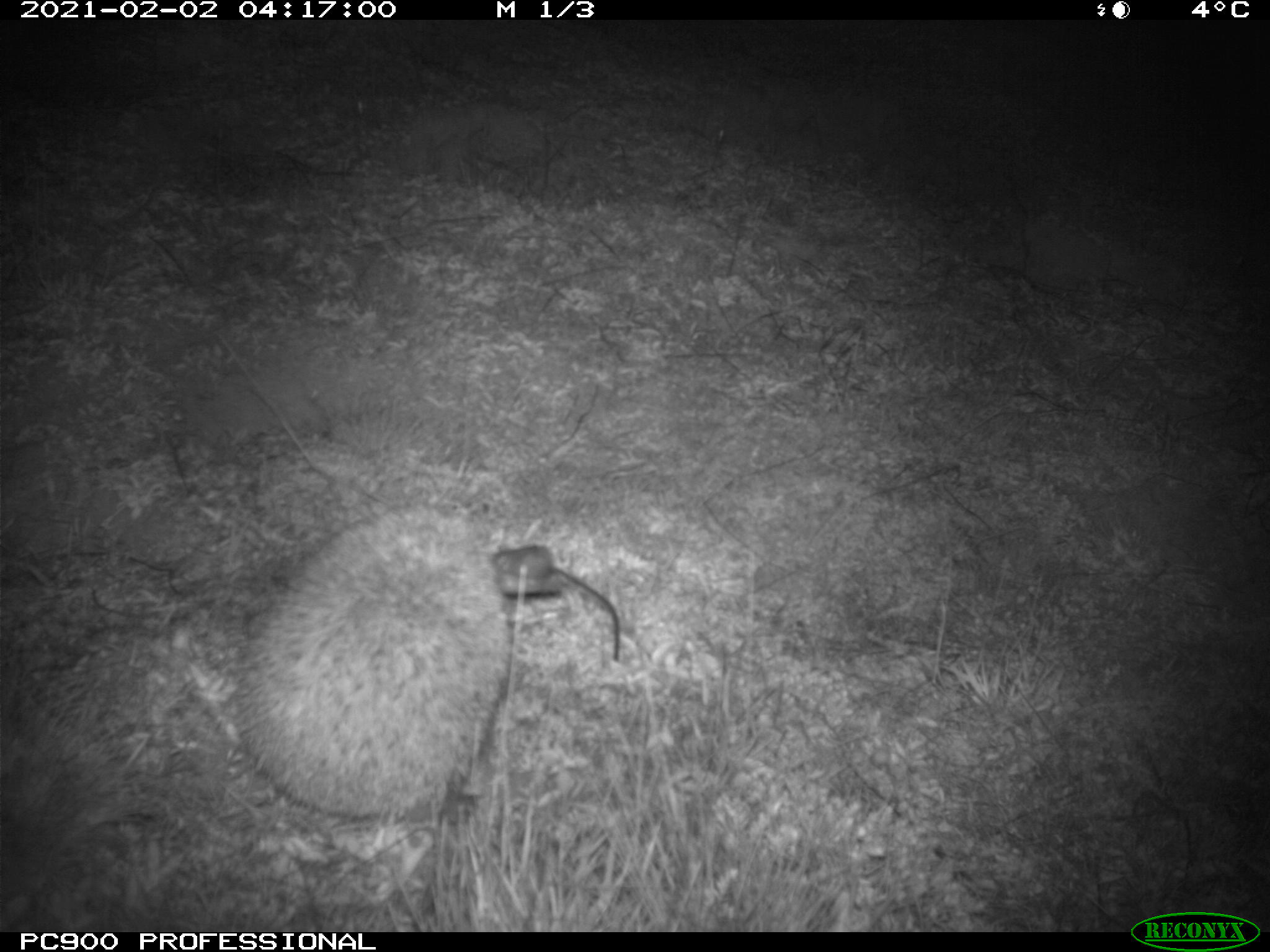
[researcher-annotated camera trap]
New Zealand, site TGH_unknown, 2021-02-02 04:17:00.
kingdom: Animalia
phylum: Chordata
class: Mammalia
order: Eulipotyphla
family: Erinaceidae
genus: Erinaceus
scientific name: Erinaceus europaeus europaeus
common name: european hedgehog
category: hedgehog